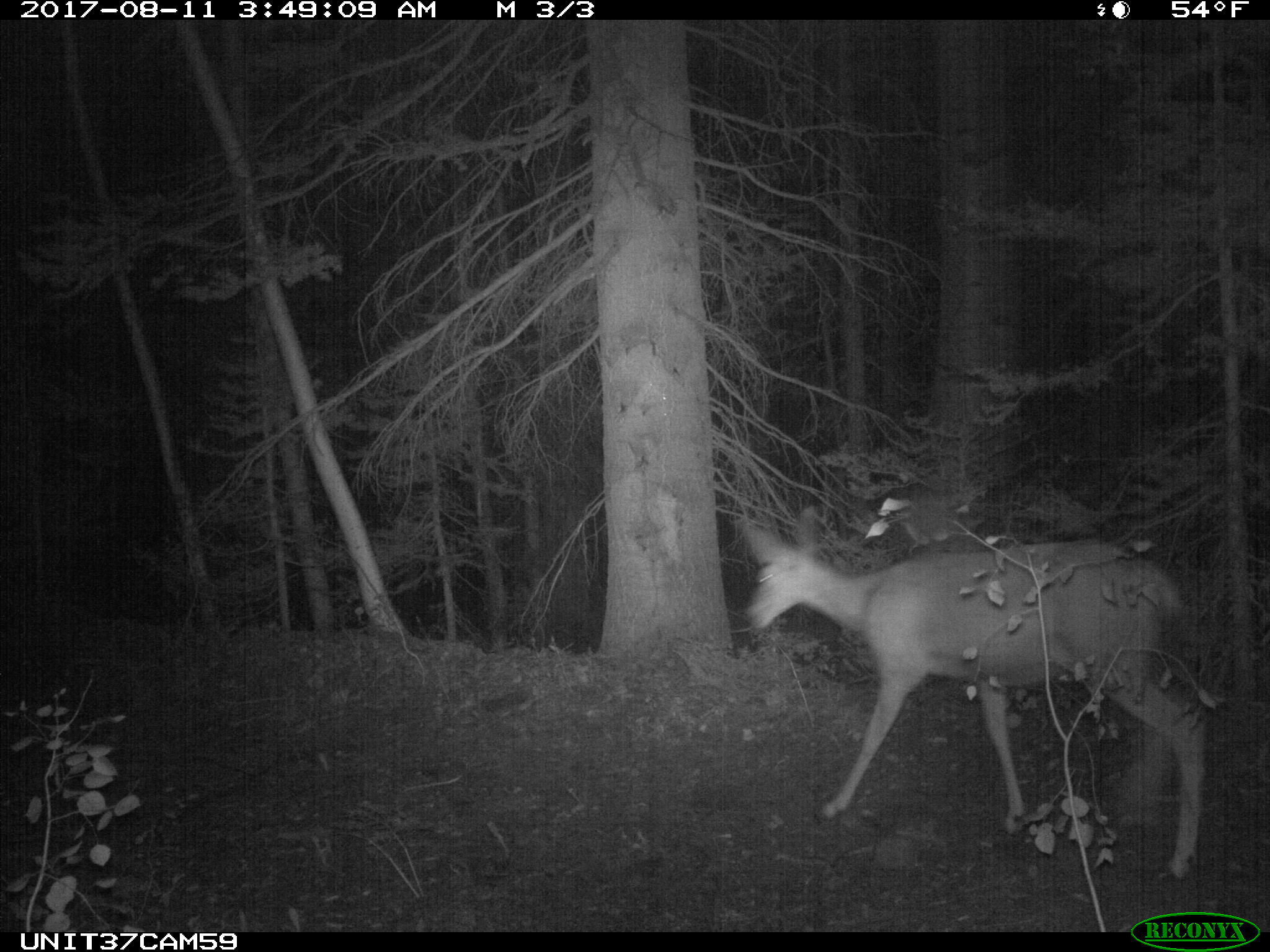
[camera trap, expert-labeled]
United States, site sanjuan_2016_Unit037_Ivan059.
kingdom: Animalia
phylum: Chordata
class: Mammalia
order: Artiodactyla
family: Cervidae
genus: Odocoileus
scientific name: Odocoileus hemionus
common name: mule deer